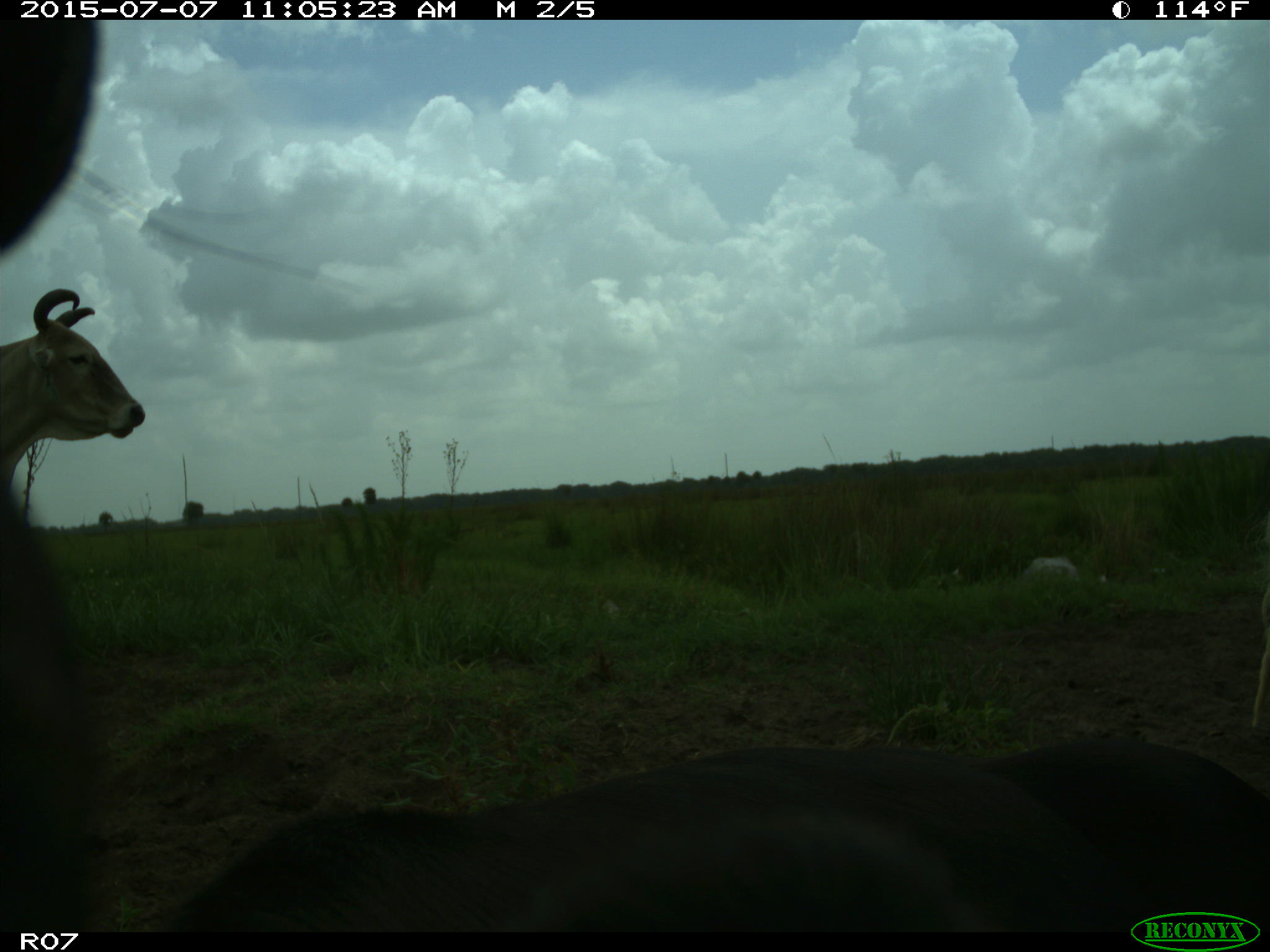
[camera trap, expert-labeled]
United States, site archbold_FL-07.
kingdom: Animalia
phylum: Chordata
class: Mammalia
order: Artiodactyla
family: Bovidae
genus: Bos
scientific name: Bos taurus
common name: domestic cow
Bos taurus (domestic cow).